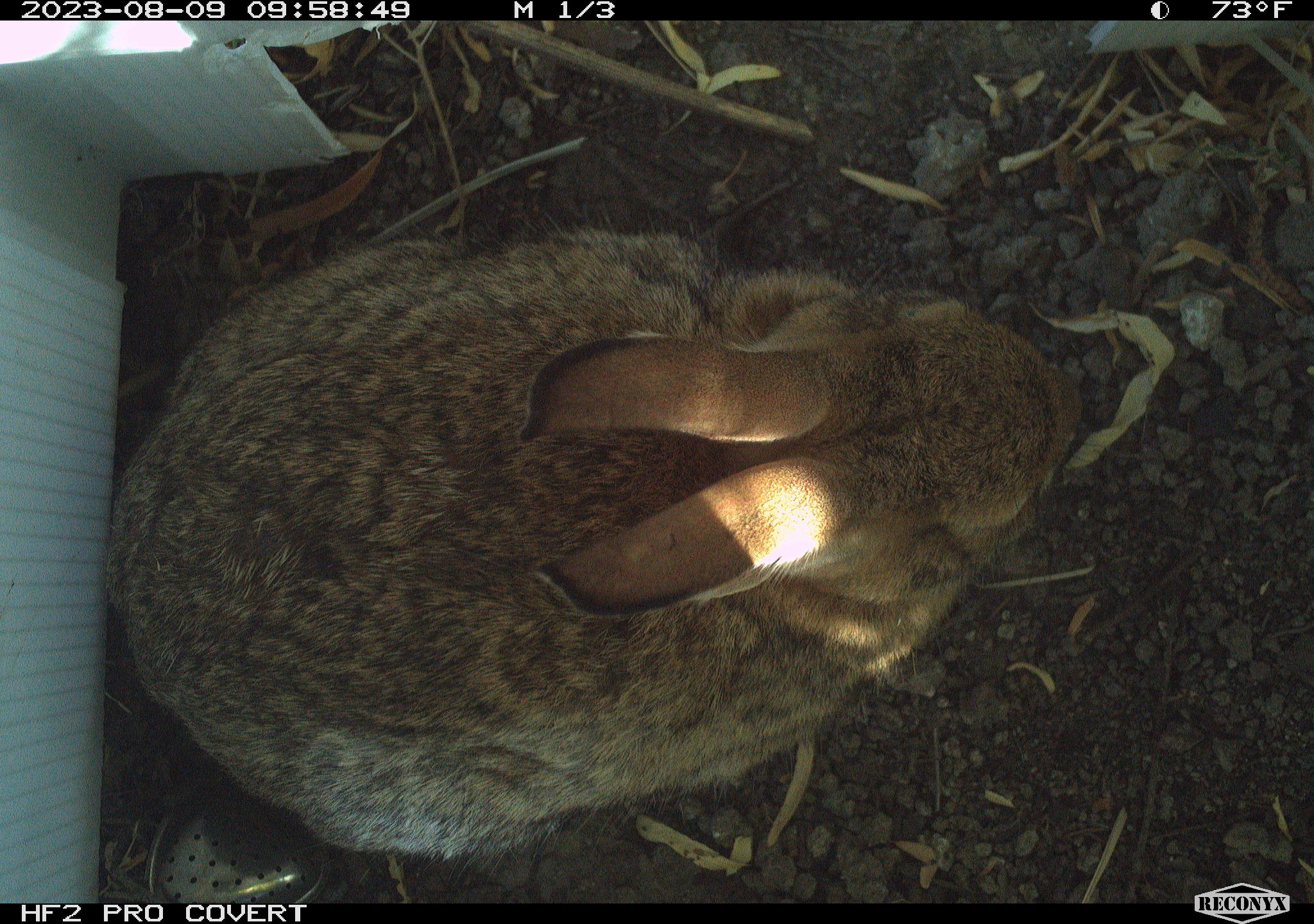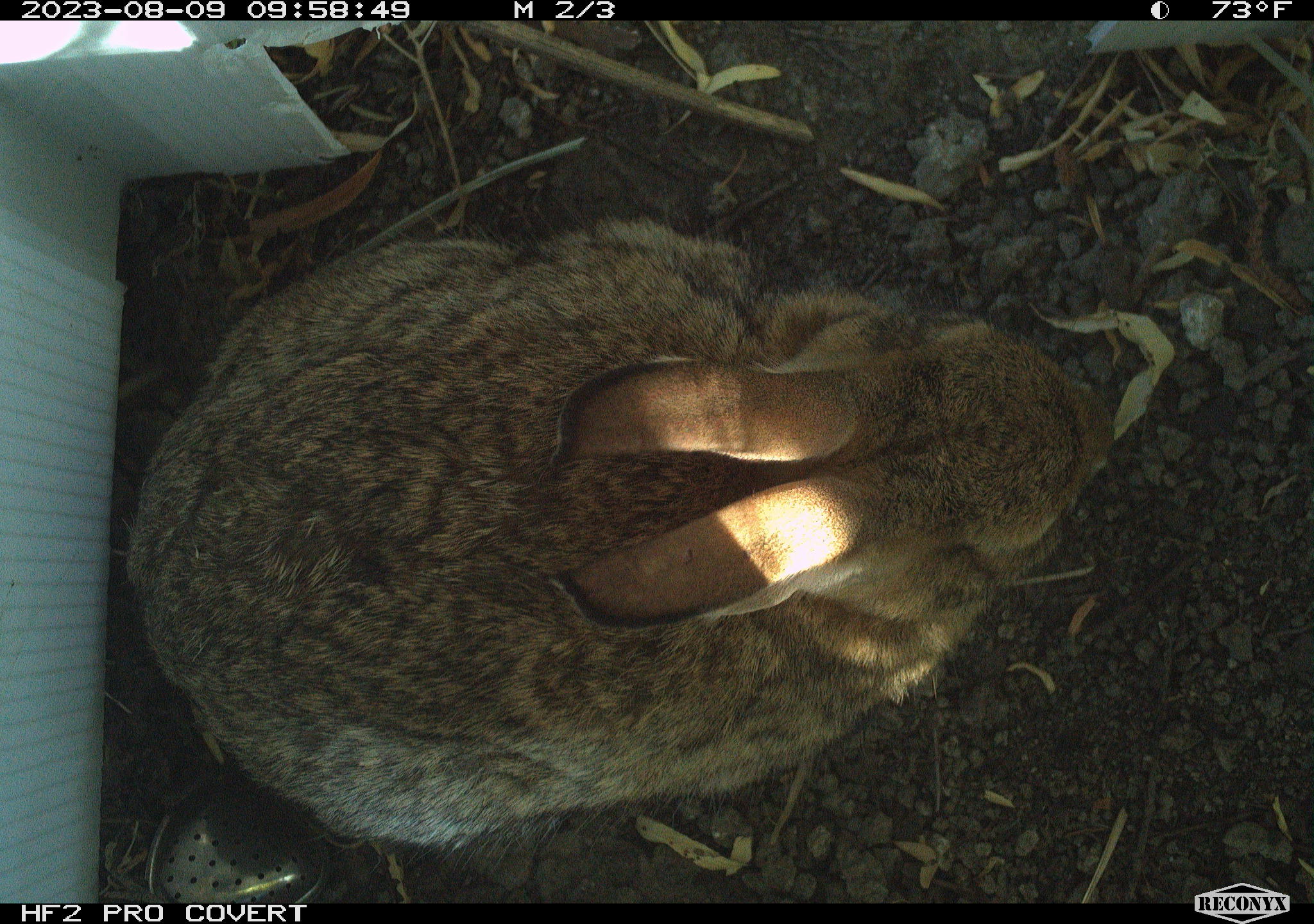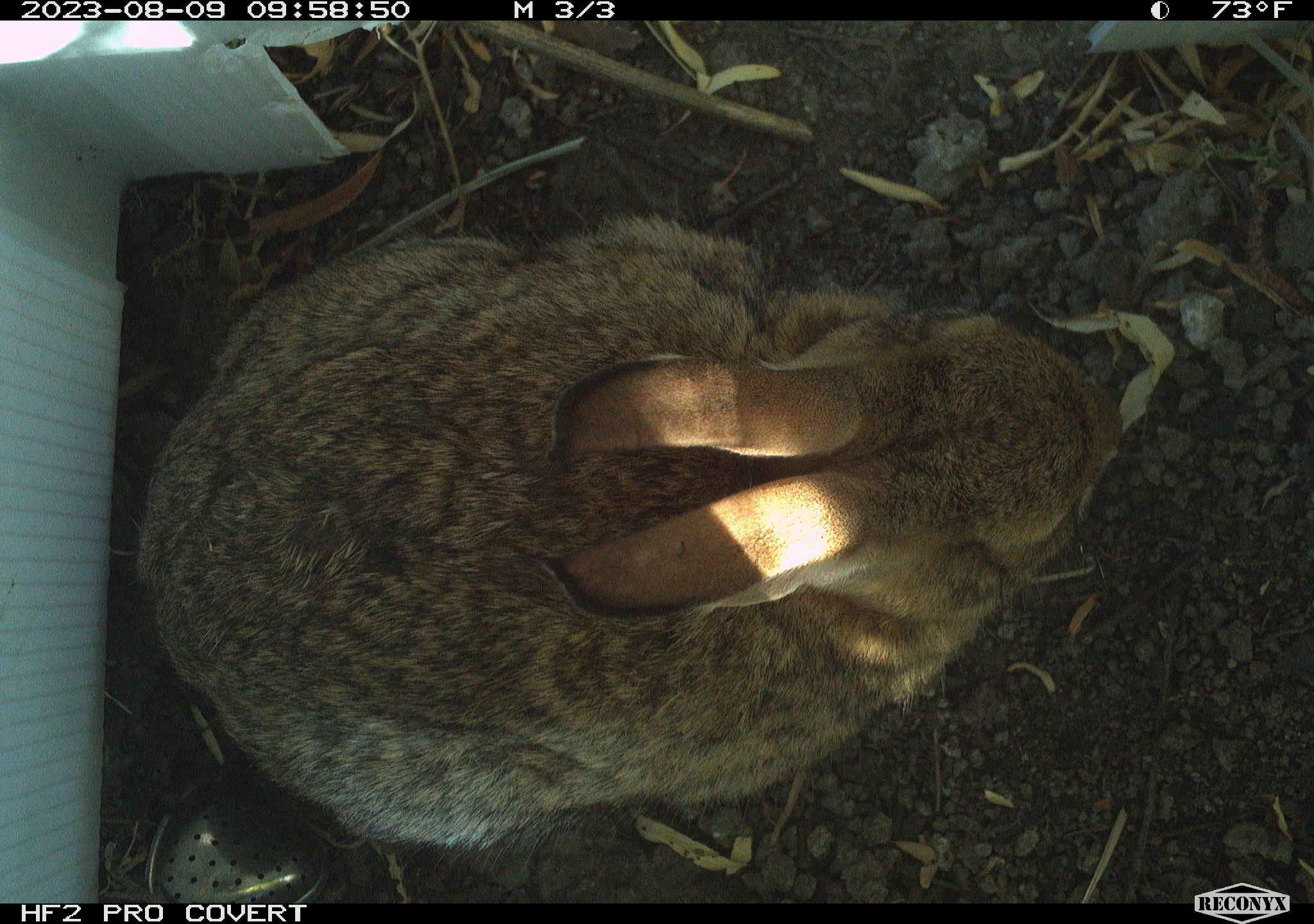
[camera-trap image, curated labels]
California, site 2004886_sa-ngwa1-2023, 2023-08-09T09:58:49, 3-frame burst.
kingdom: Animalia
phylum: Chordata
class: Mammalia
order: Lagomorpha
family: Leporidae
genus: Sylvilagus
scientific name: Sylvilagus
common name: cottontail rabbits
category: sylvilagus species